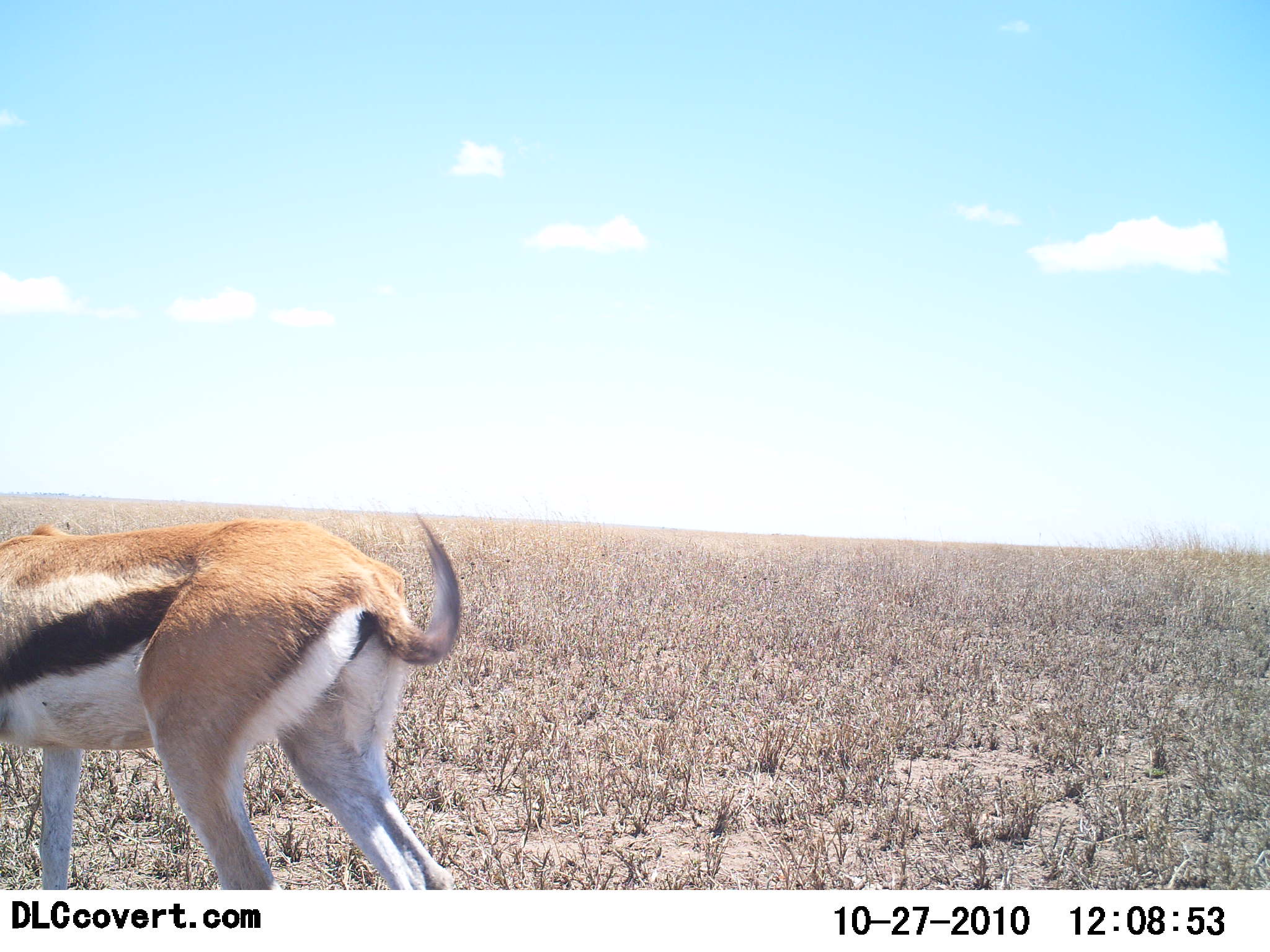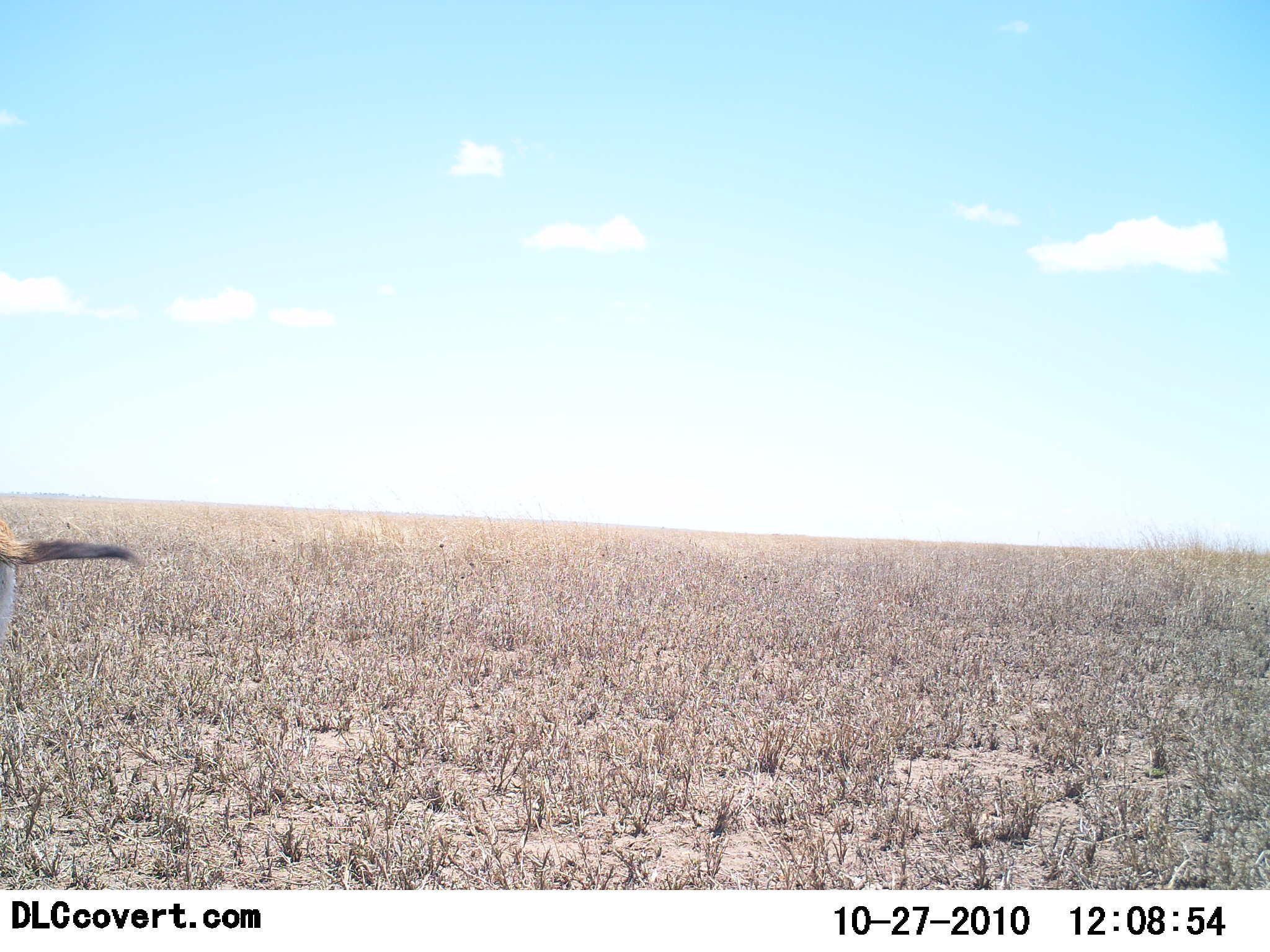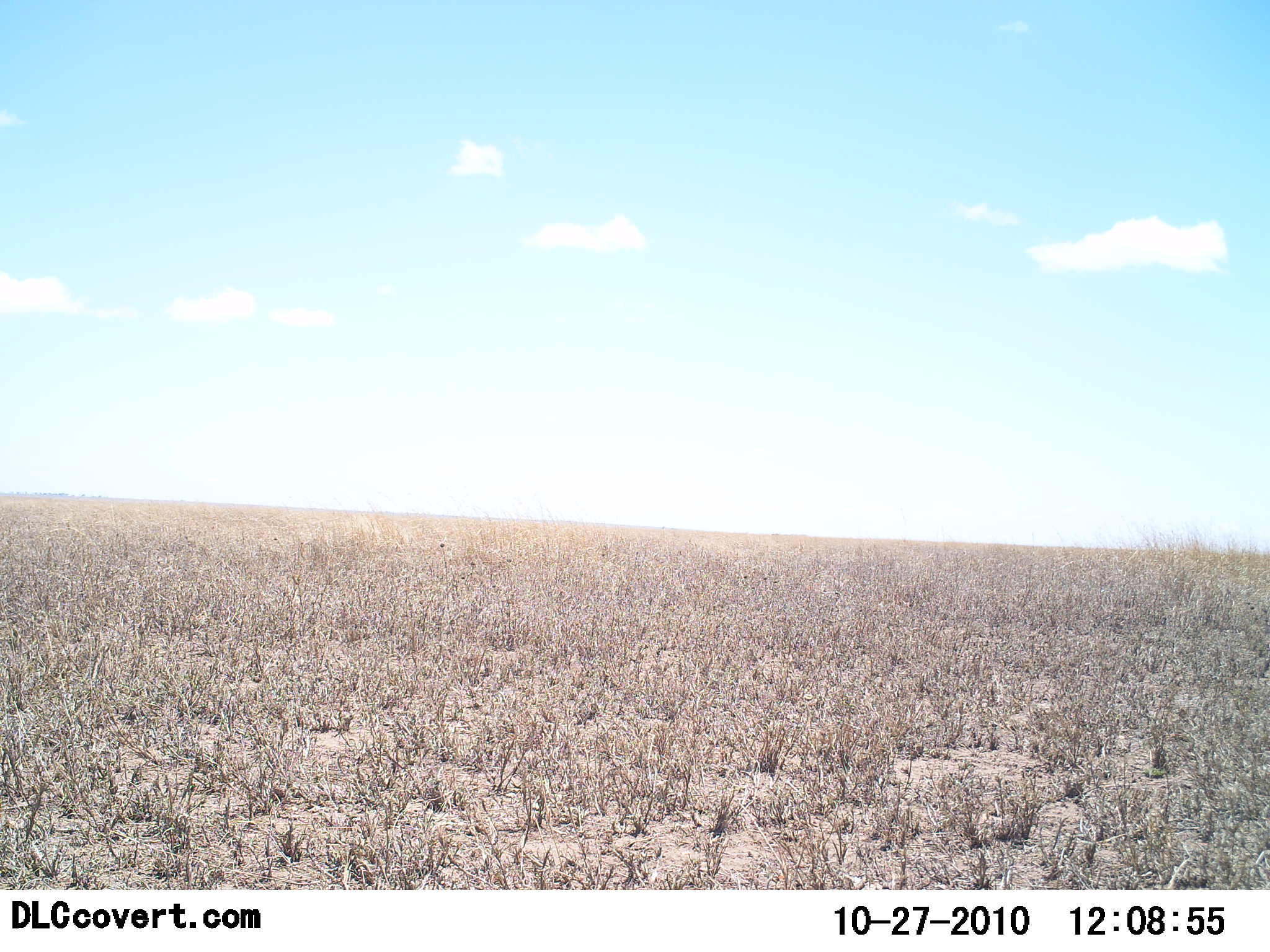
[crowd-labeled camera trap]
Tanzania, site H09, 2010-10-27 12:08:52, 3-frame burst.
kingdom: Animalia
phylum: Chordata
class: Mammalia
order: Artiodactyla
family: Bovidae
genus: Eudorcas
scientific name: Eudorcas thomsonii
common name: thomson's gazelle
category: gazellethomsons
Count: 1.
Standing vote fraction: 0%.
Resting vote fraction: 0%.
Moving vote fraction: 100%.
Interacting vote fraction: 0%.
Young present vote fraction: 0%.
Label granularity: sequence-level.